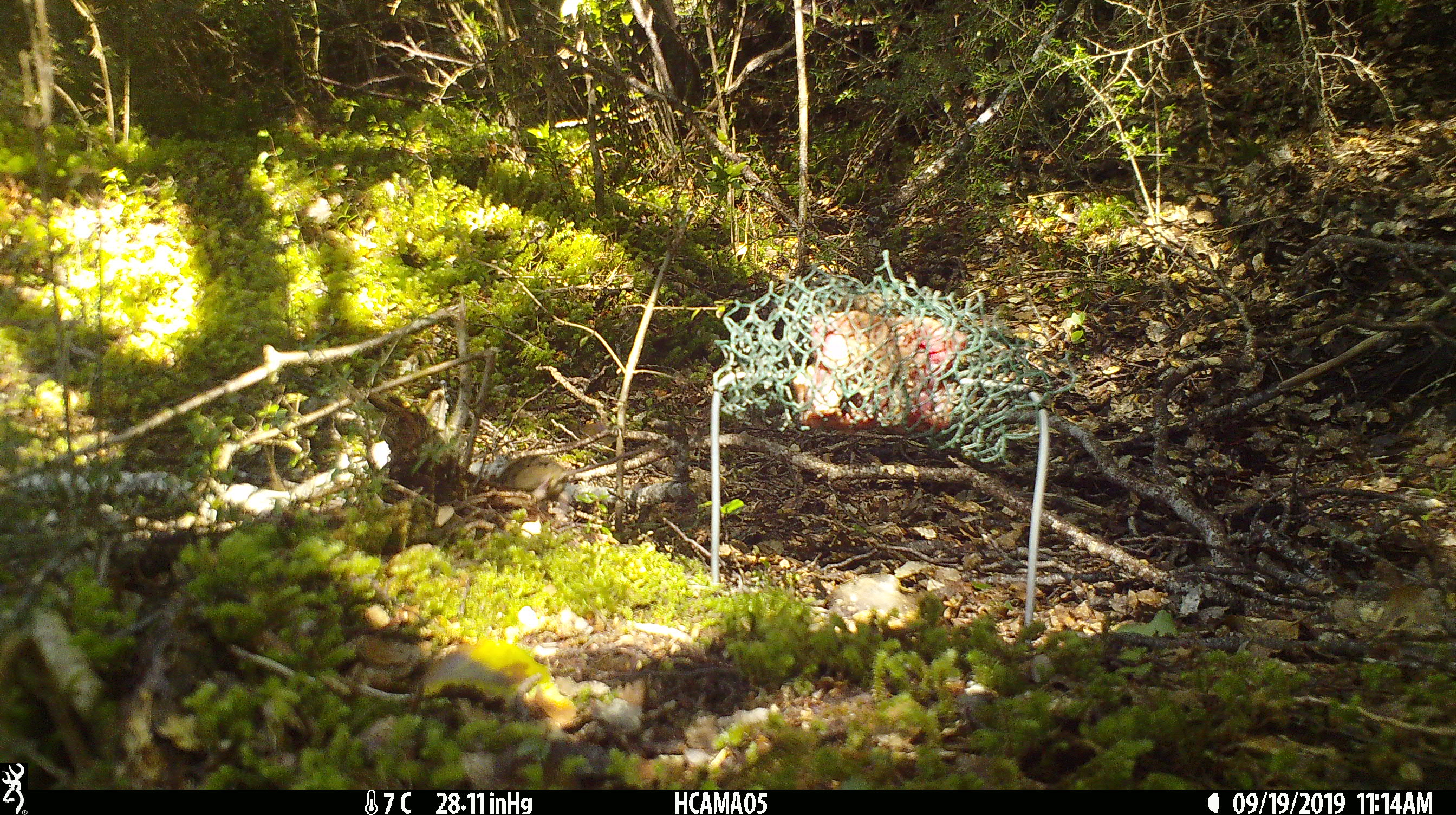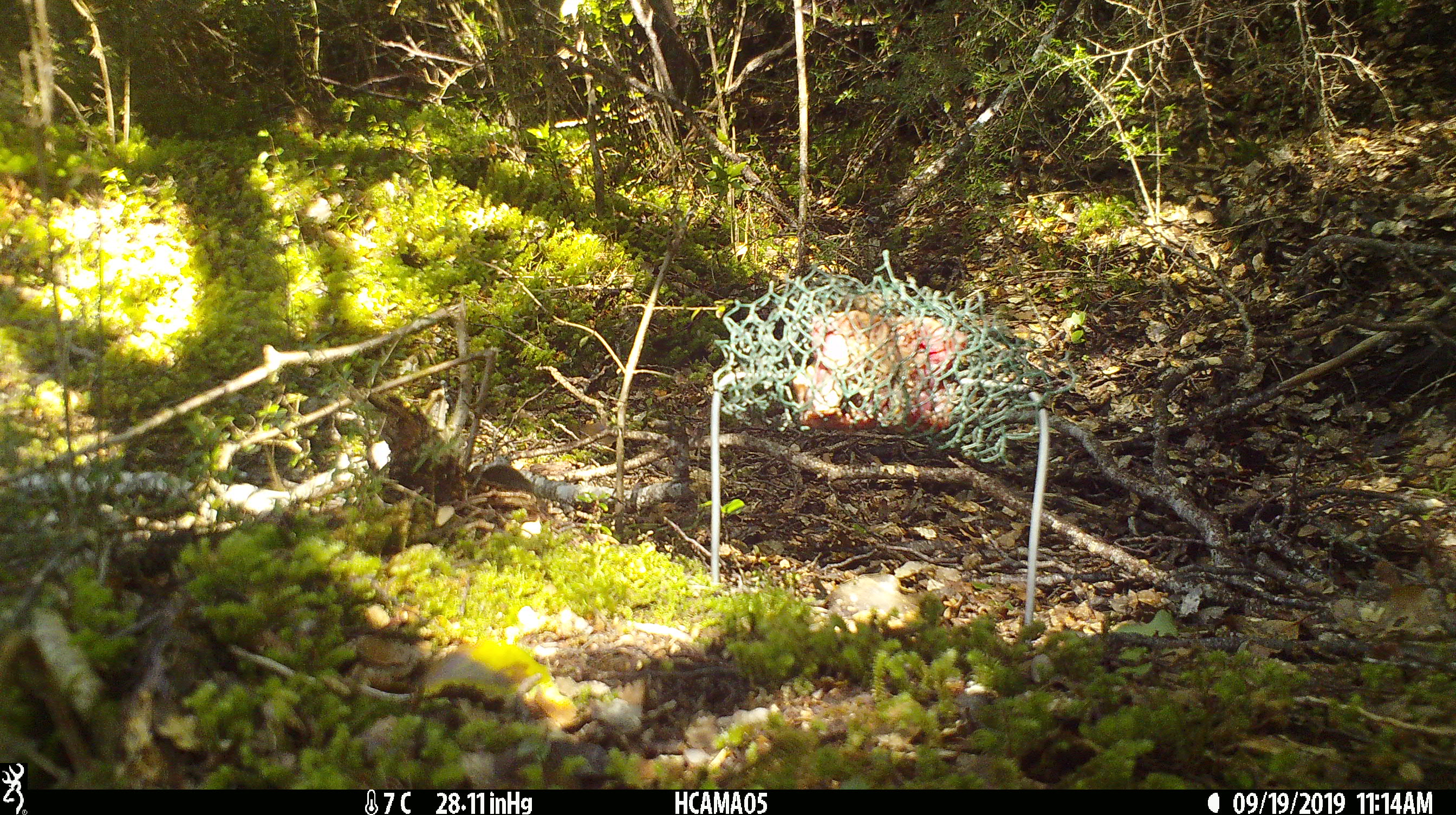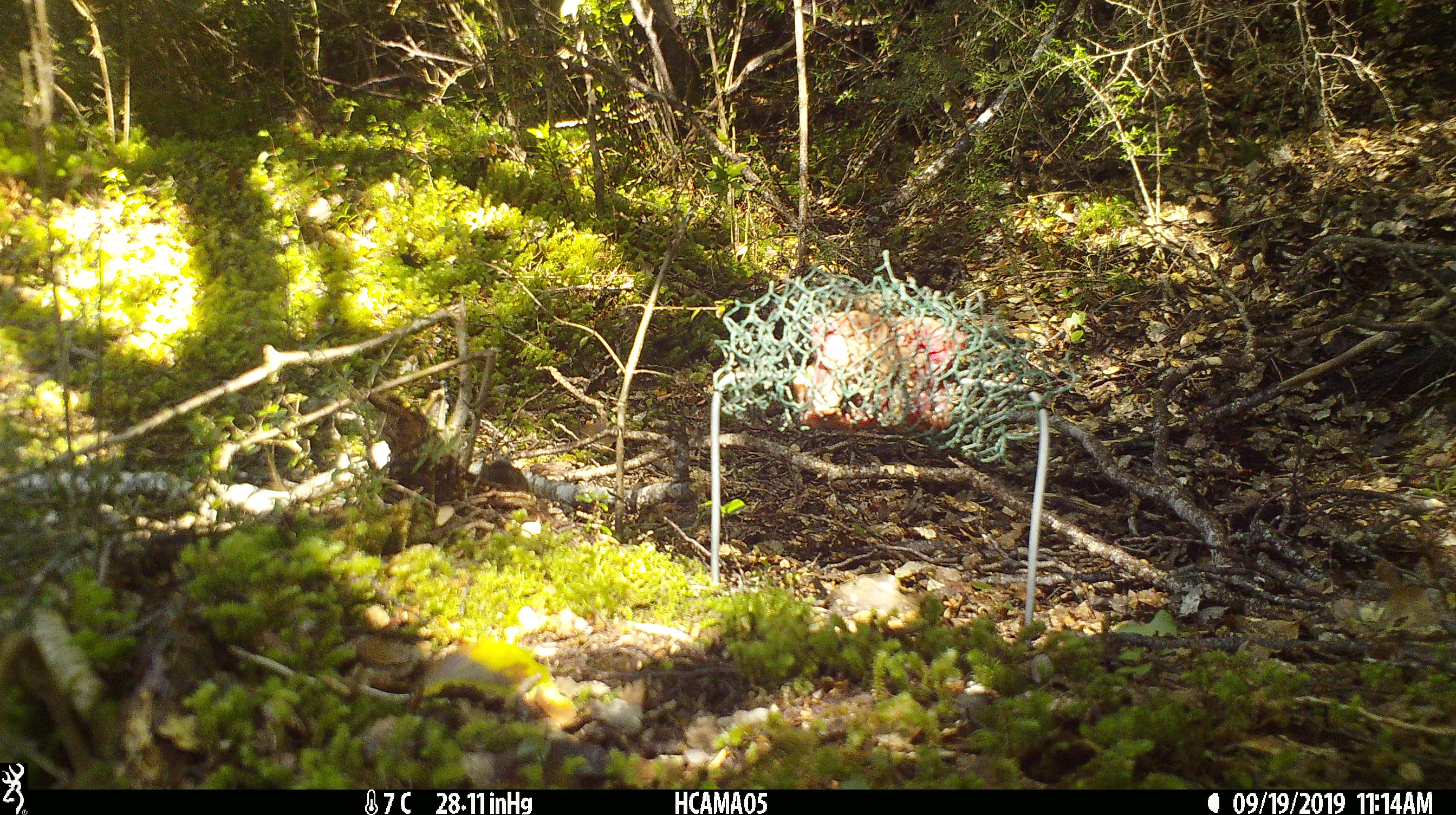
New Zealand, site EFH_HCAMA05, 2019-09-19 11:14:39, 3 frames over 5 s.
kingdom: Animalia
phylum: Chordata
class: Mammalia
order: Rodentia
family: Muridae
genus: Mus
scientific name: Mus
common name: mouse